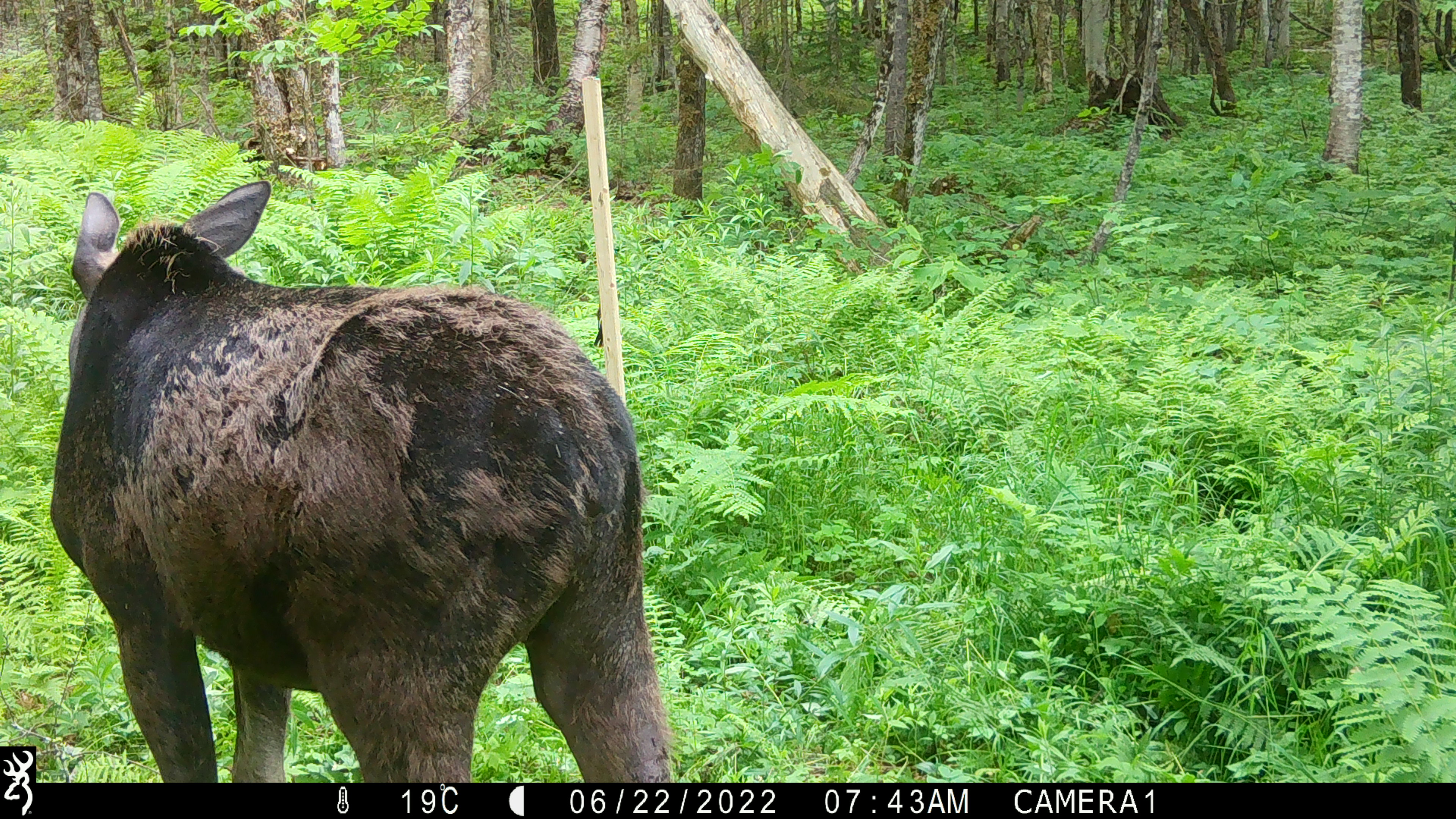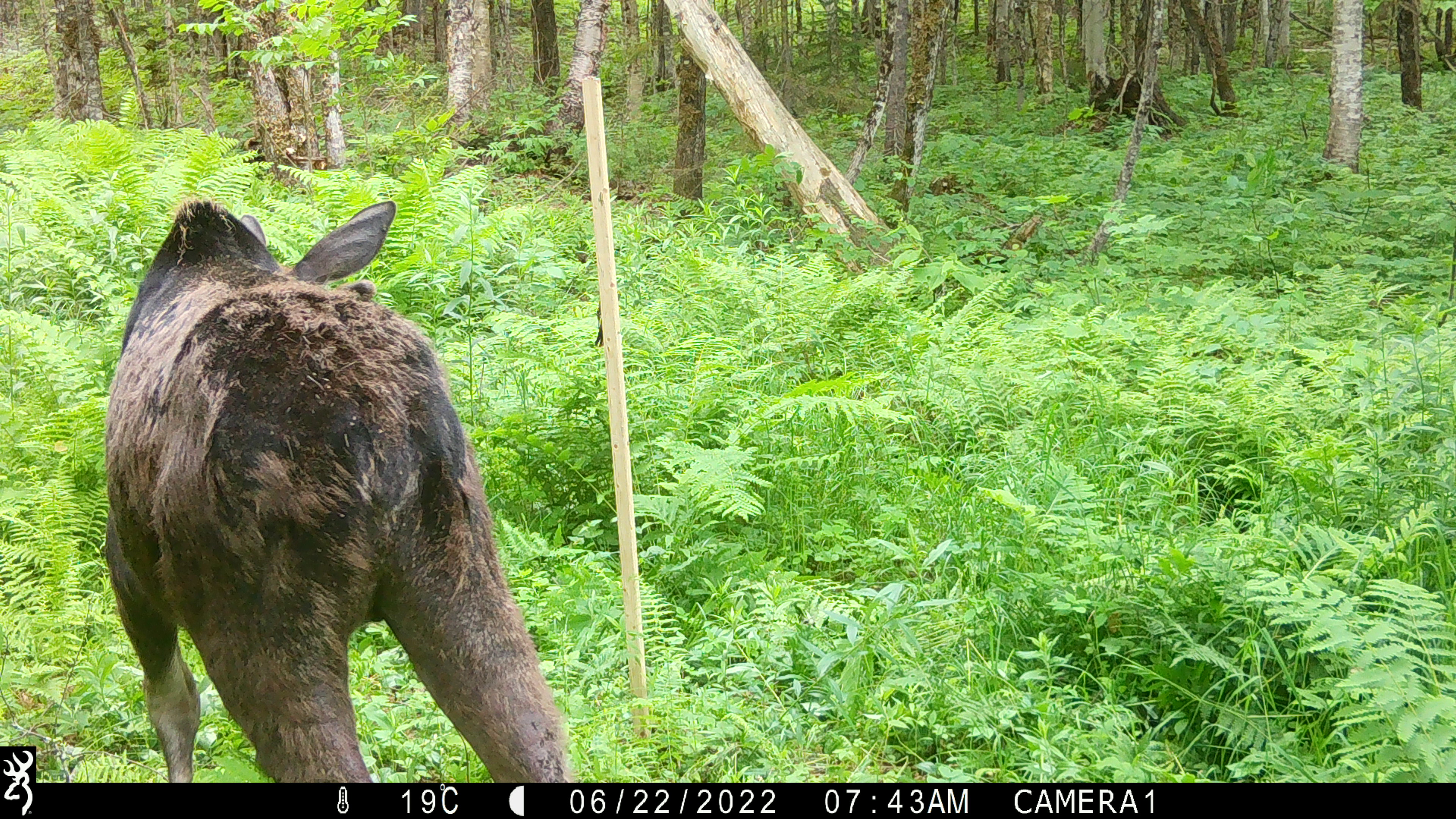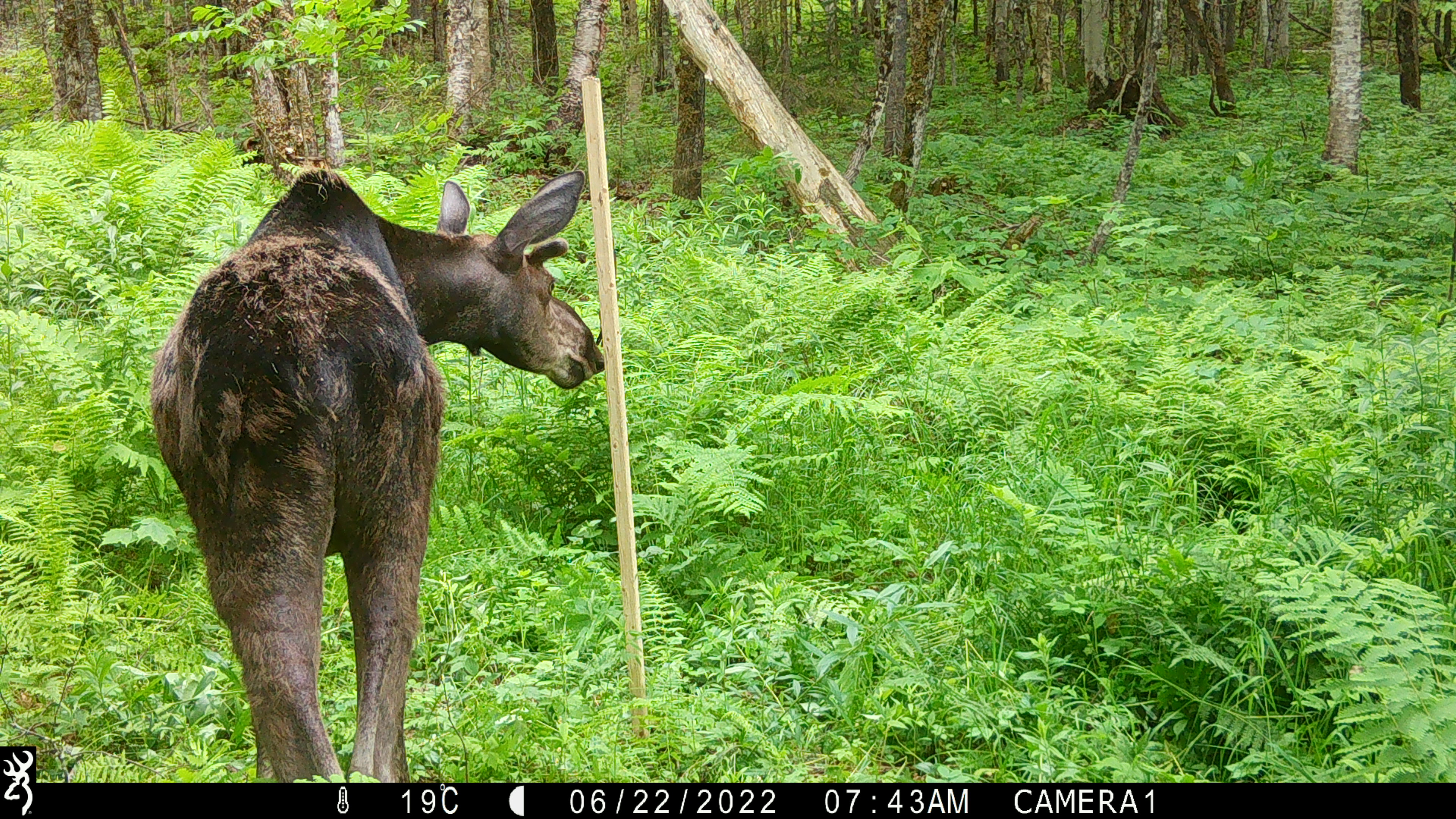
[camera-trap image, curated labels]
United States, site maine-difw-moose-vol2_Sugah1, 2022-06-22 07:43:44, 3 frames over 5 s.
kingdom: Animalia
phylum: Chordata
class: Mammalia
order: Artiodactyla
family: Cervidae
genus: Alces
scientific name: Alces alces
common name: moose